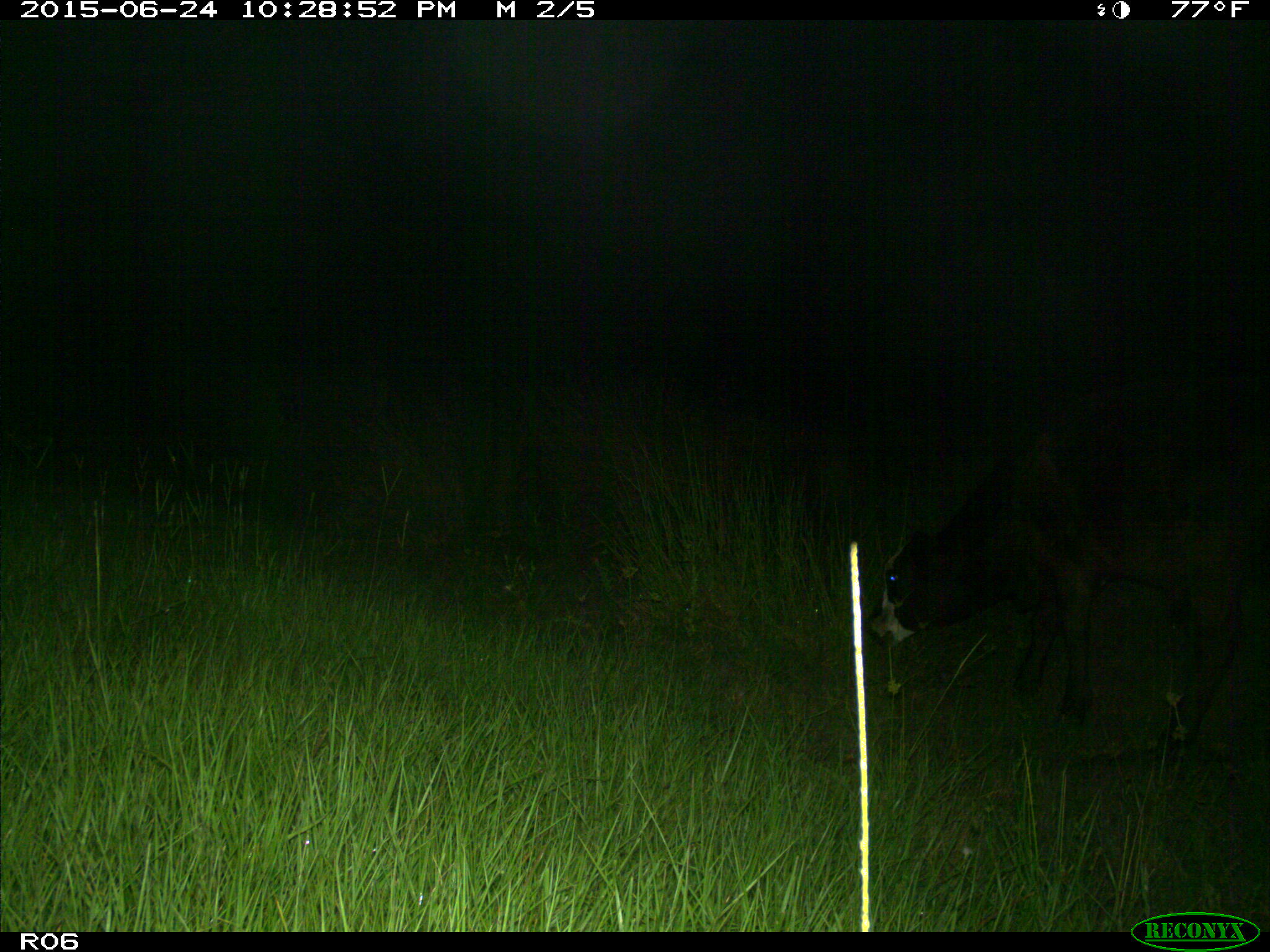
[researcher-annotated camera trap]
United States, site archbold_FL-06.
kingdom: Animalia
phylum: Chordata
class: Mammalia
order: Artiodactyla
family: Bovidae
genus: Bos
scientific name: Bos taurus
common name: domestic cow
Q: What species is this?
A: Bos taurus (domestic cow).